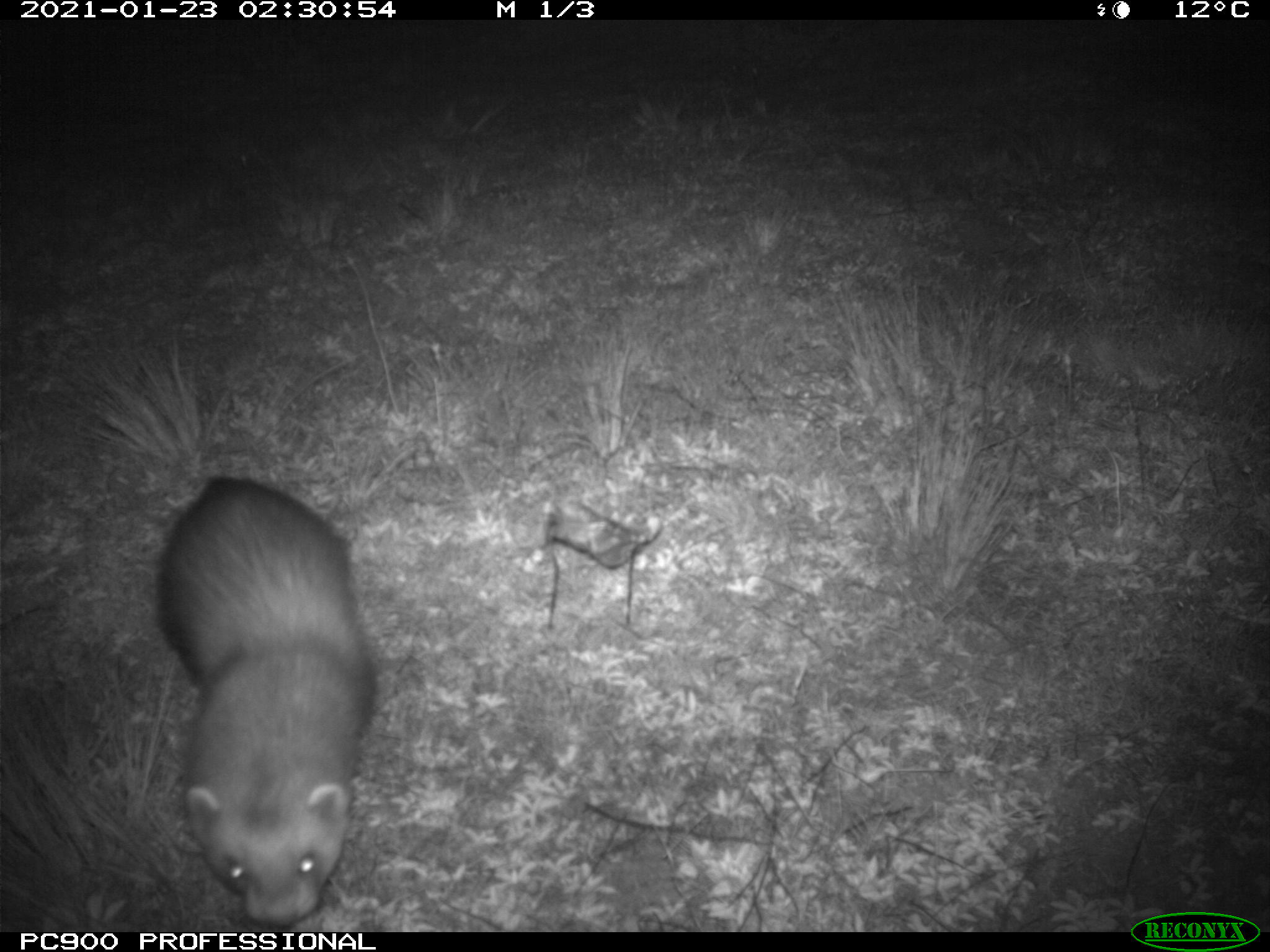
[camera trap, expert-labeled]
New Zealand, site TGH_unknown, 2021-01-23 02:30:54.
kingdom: Animalia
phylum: Chordata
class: Mammalia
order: Carnivora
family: Mustelidae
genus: Mustela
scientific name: Mustela furo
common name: ferret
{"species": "ferret (Mustela furo)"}